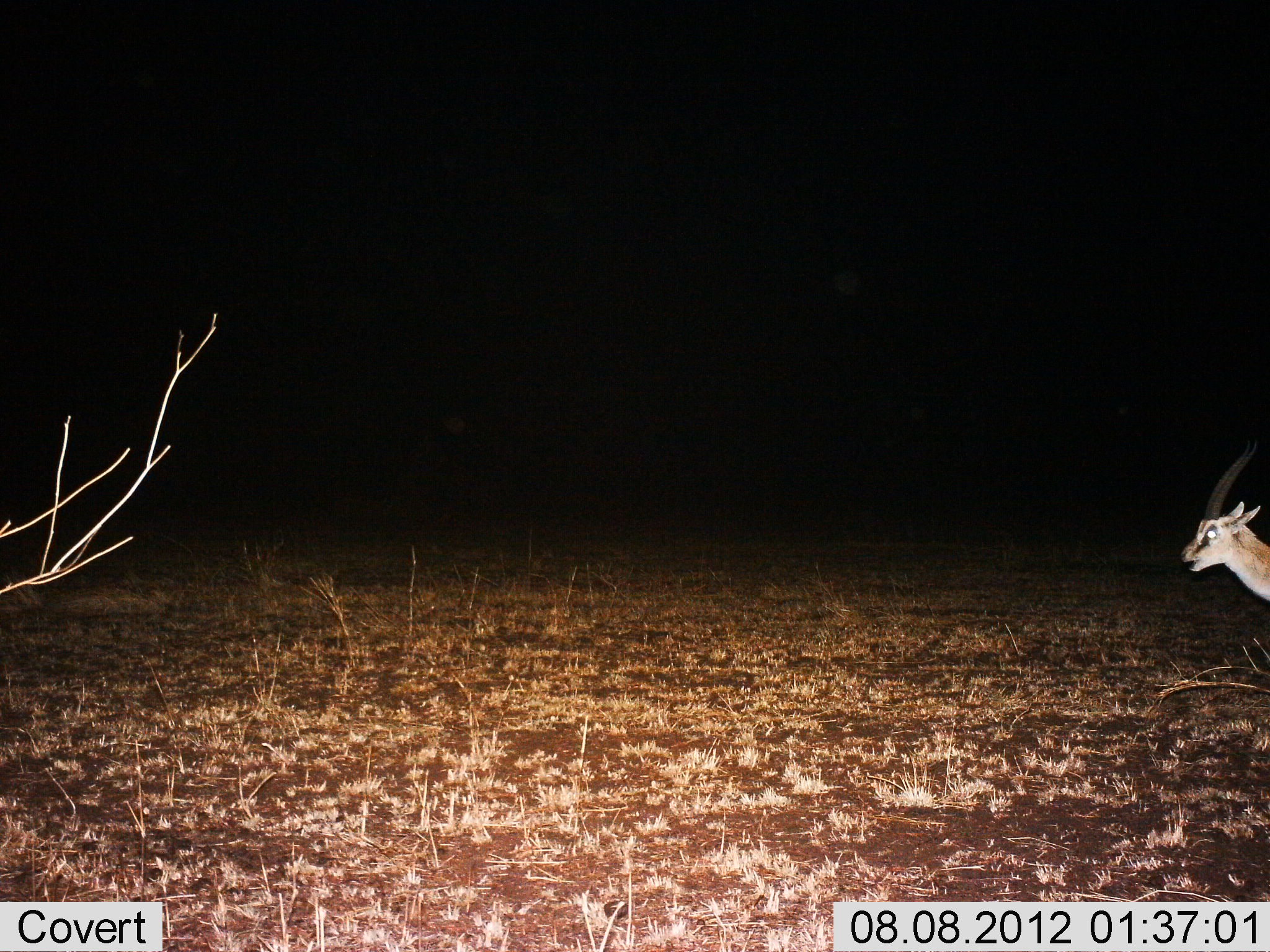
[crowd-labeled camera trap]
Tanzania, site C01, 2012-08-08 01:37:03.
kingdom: Animalia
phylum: Chordata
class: Mammalia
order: Artiodactyla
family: Bovidae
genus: Eudorcas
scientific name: Eudorcas thomsonii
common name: thomson's gazelle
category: gazellethomsons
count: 1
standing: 80%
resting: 0%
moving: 20%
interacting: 0%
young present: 0%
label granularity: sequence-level